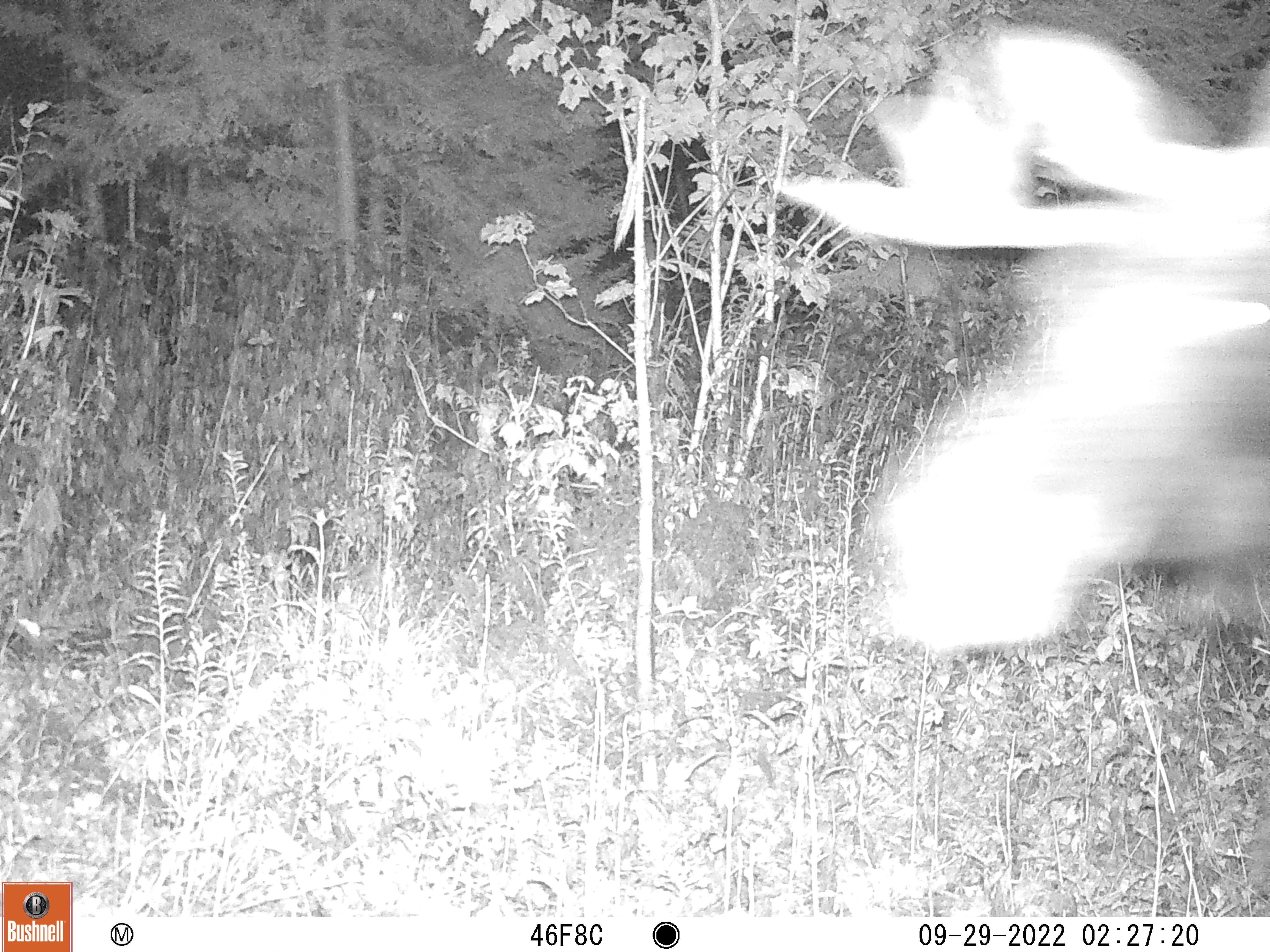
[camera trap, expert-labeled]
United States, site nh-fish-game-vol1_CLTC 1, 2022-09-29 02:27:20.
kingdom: Animalia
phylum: Chordata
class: Mammalia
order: Artiodactyla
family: Cervidae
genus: Alces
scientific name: Alces alces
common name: moose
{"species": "moose (Alces alces)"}